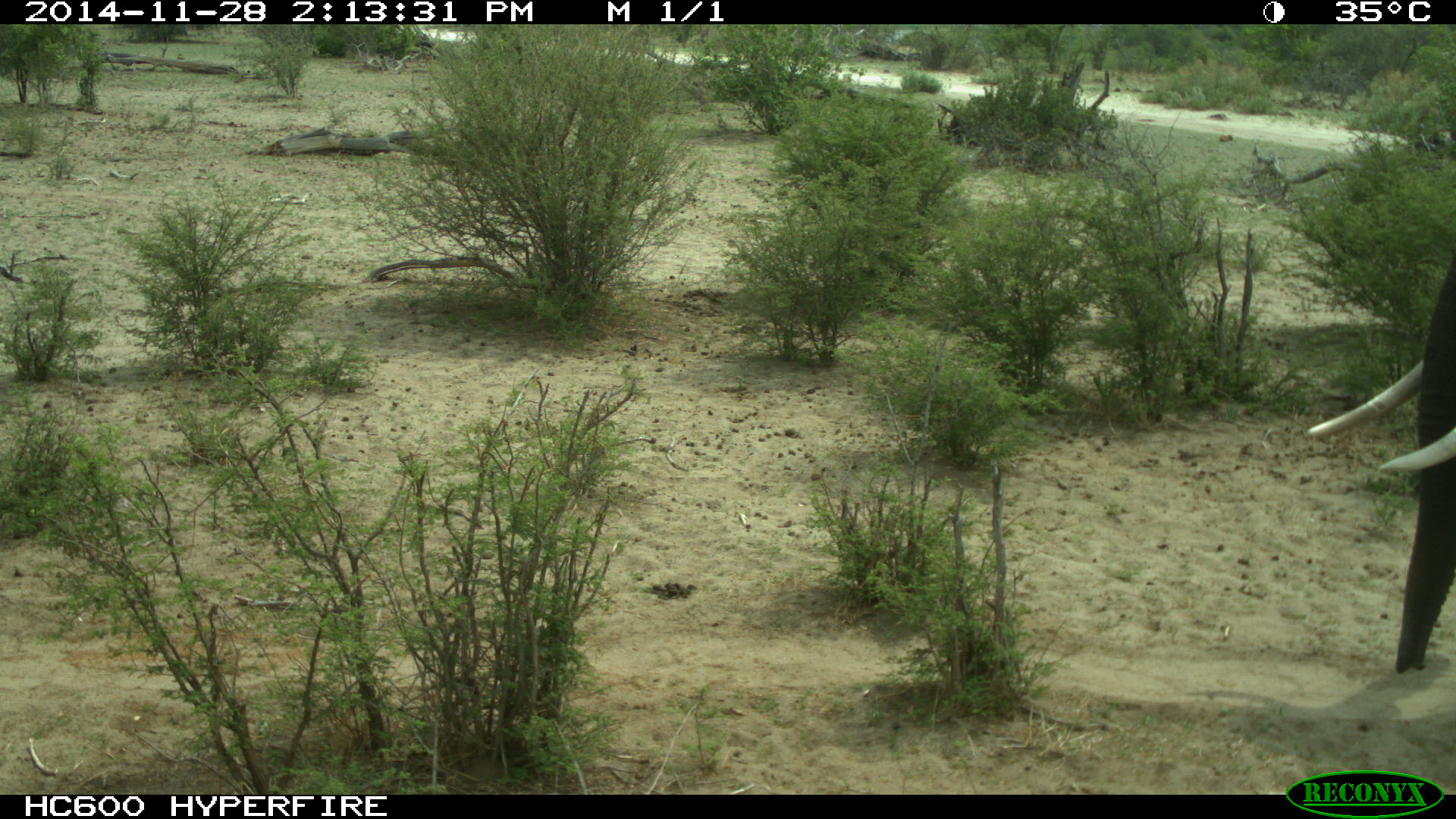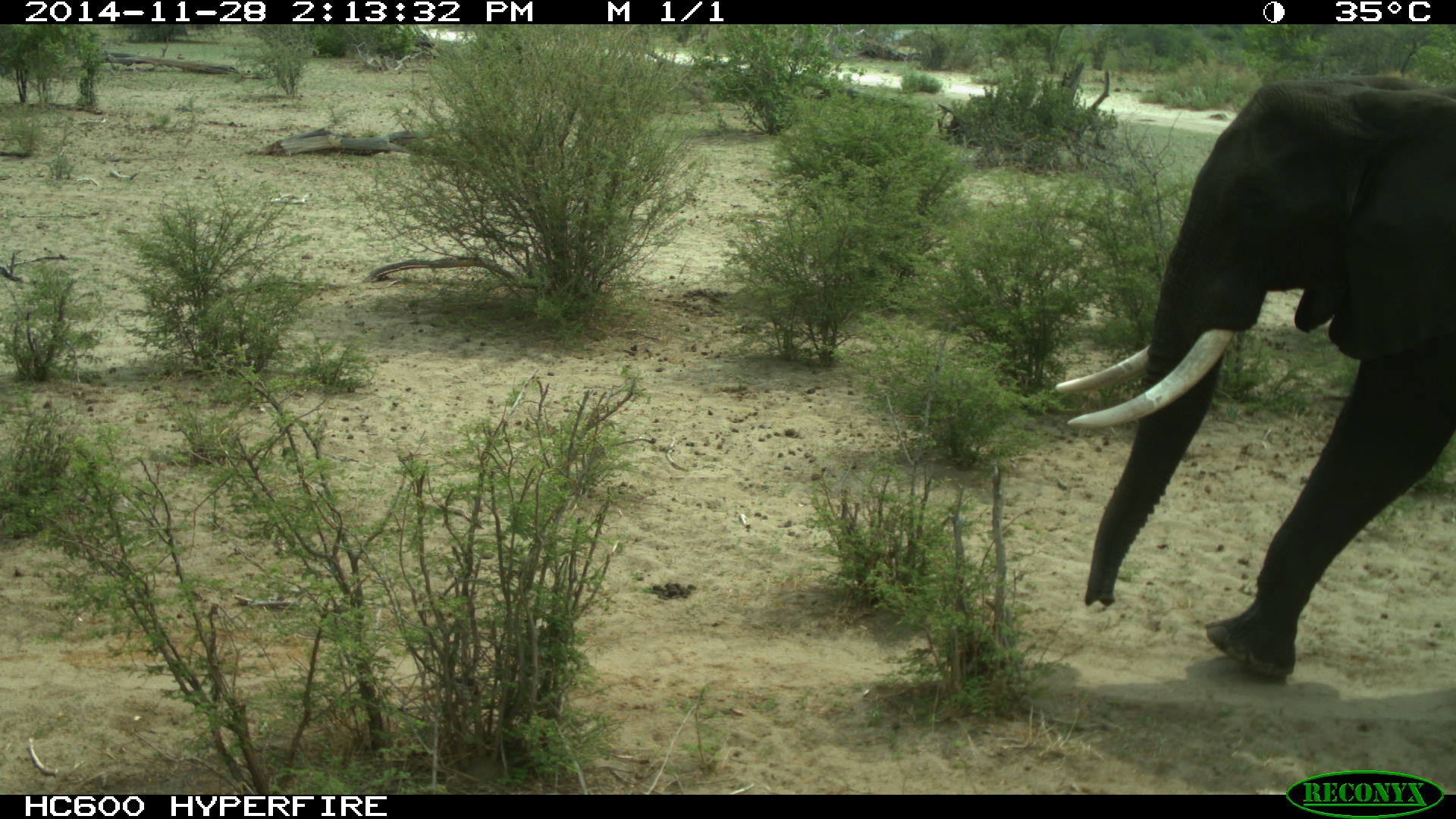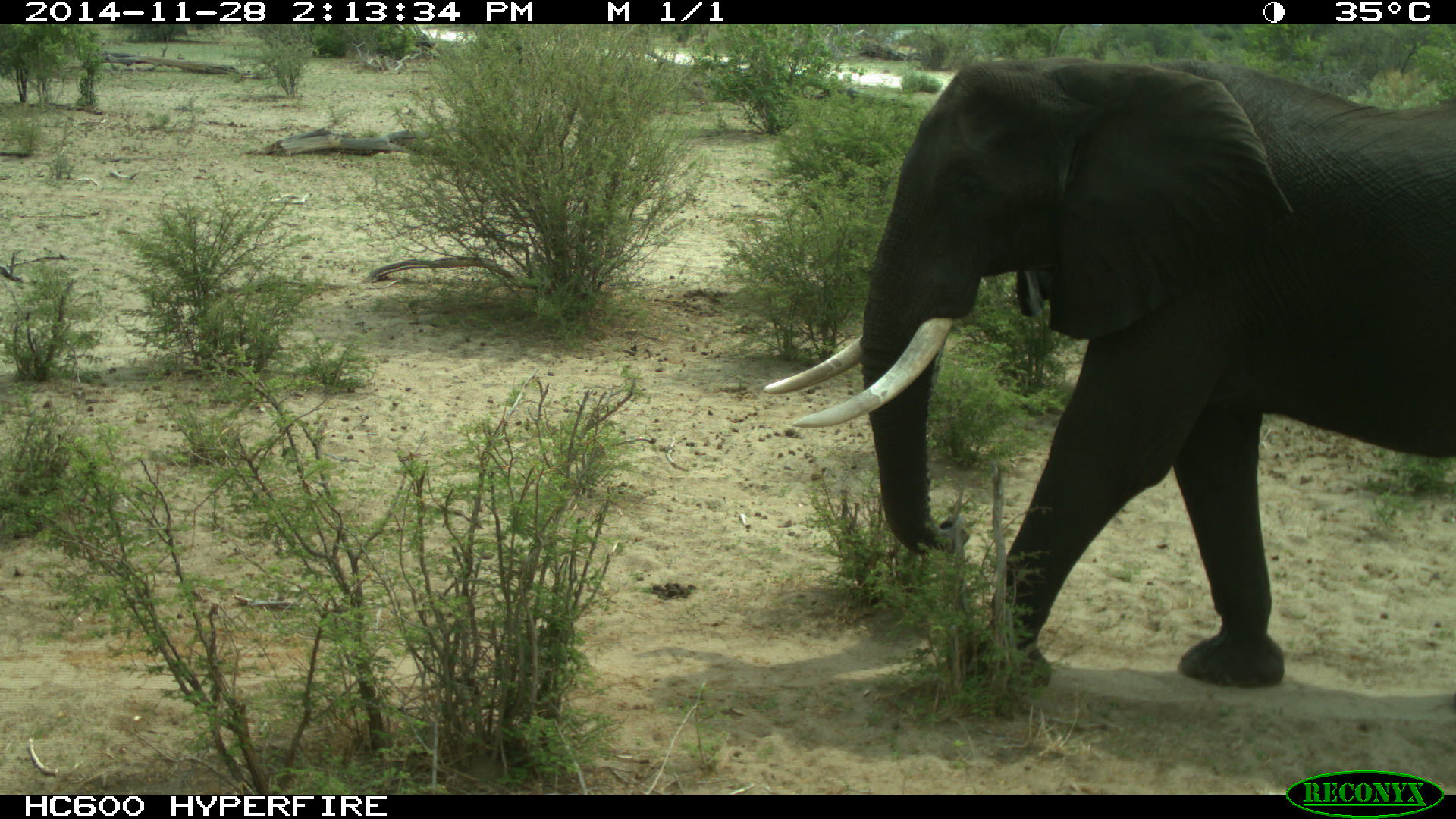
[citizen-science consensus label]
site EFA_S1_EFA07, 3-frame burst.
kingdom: Animalia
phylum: Chordata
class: Mammalia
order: Proboscidea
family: Elephantidae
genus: Loxodonta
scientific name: Loxodonta africana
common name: african bush elephant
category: elephant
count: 1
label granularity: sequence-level